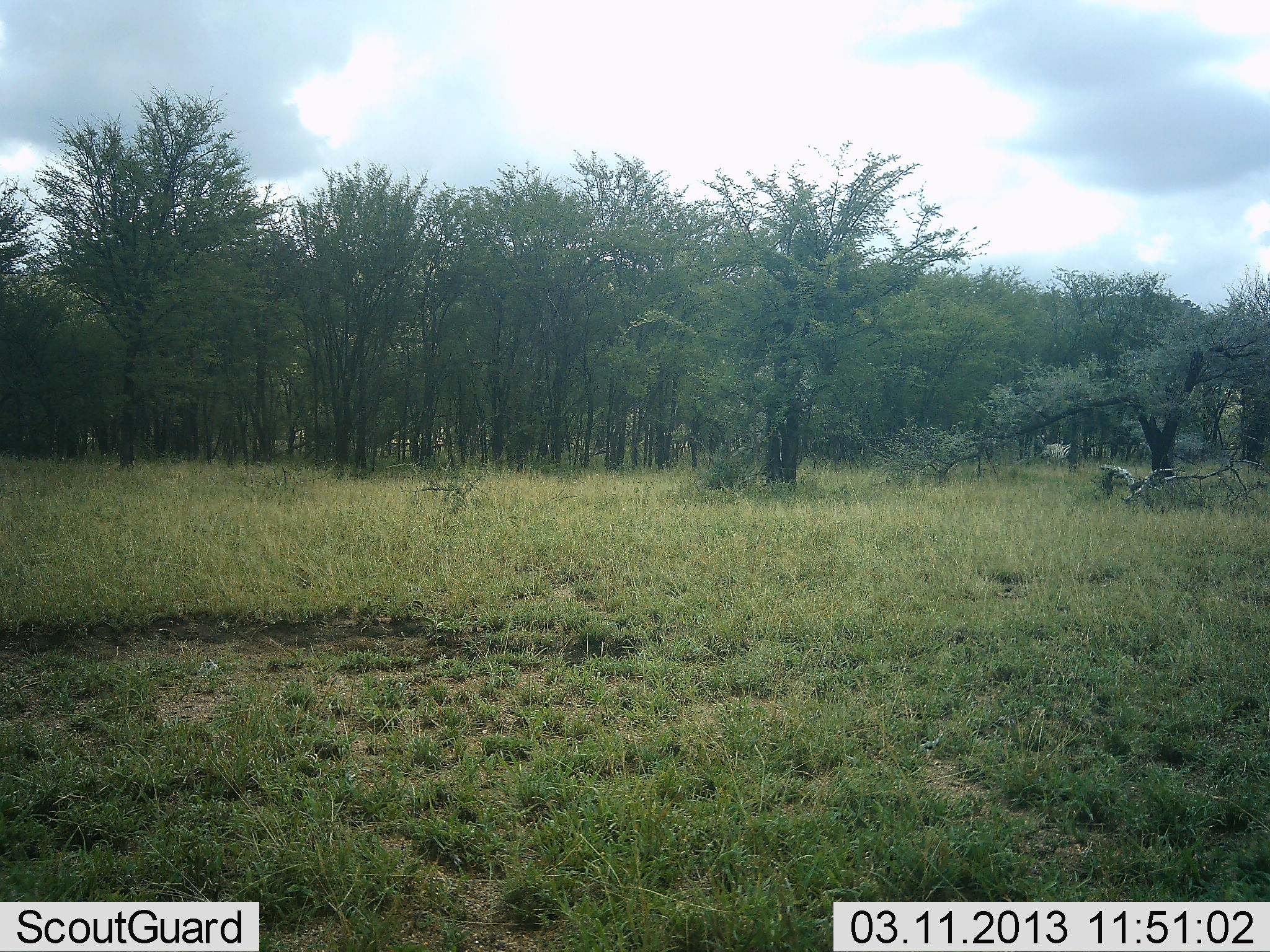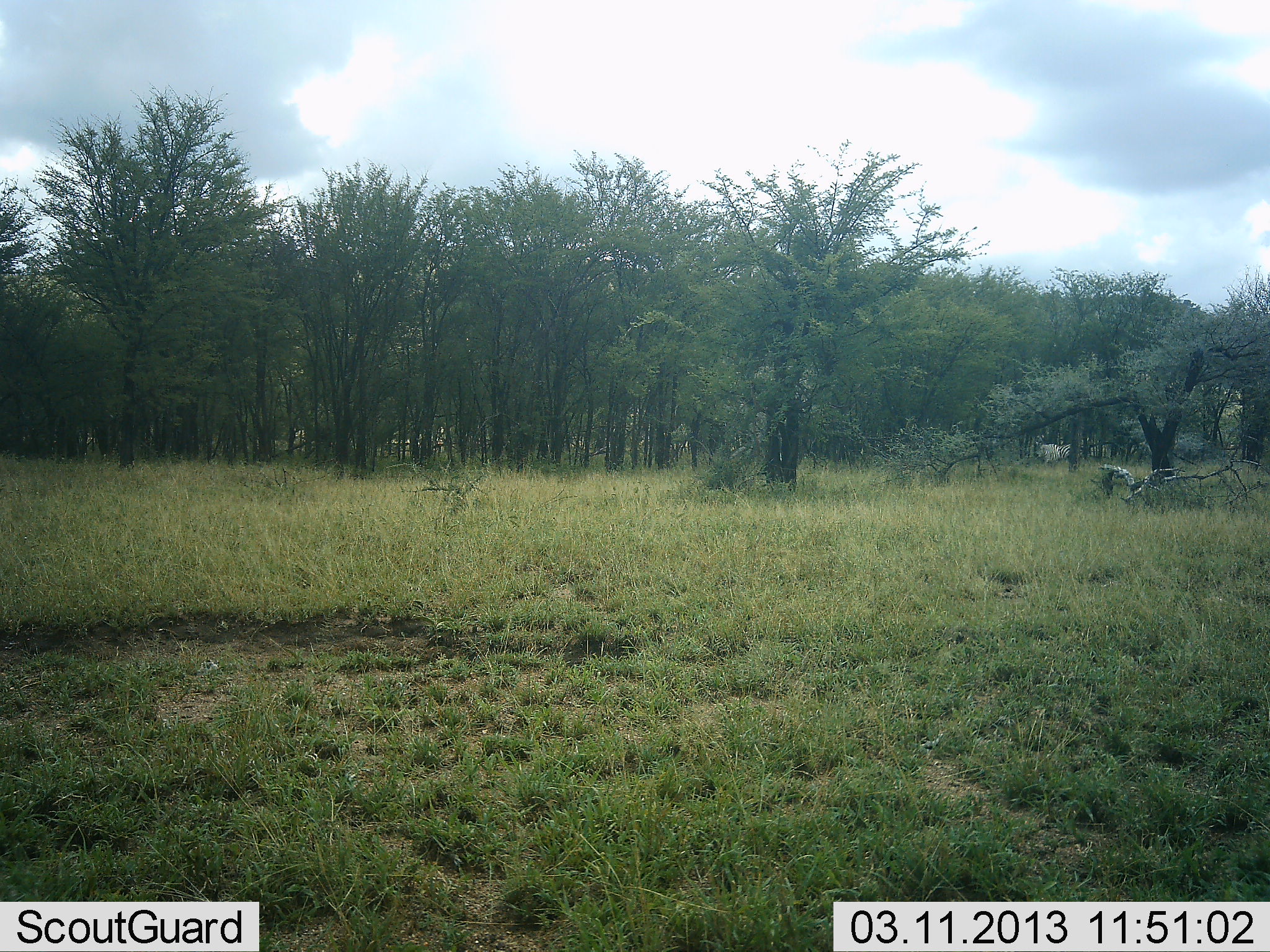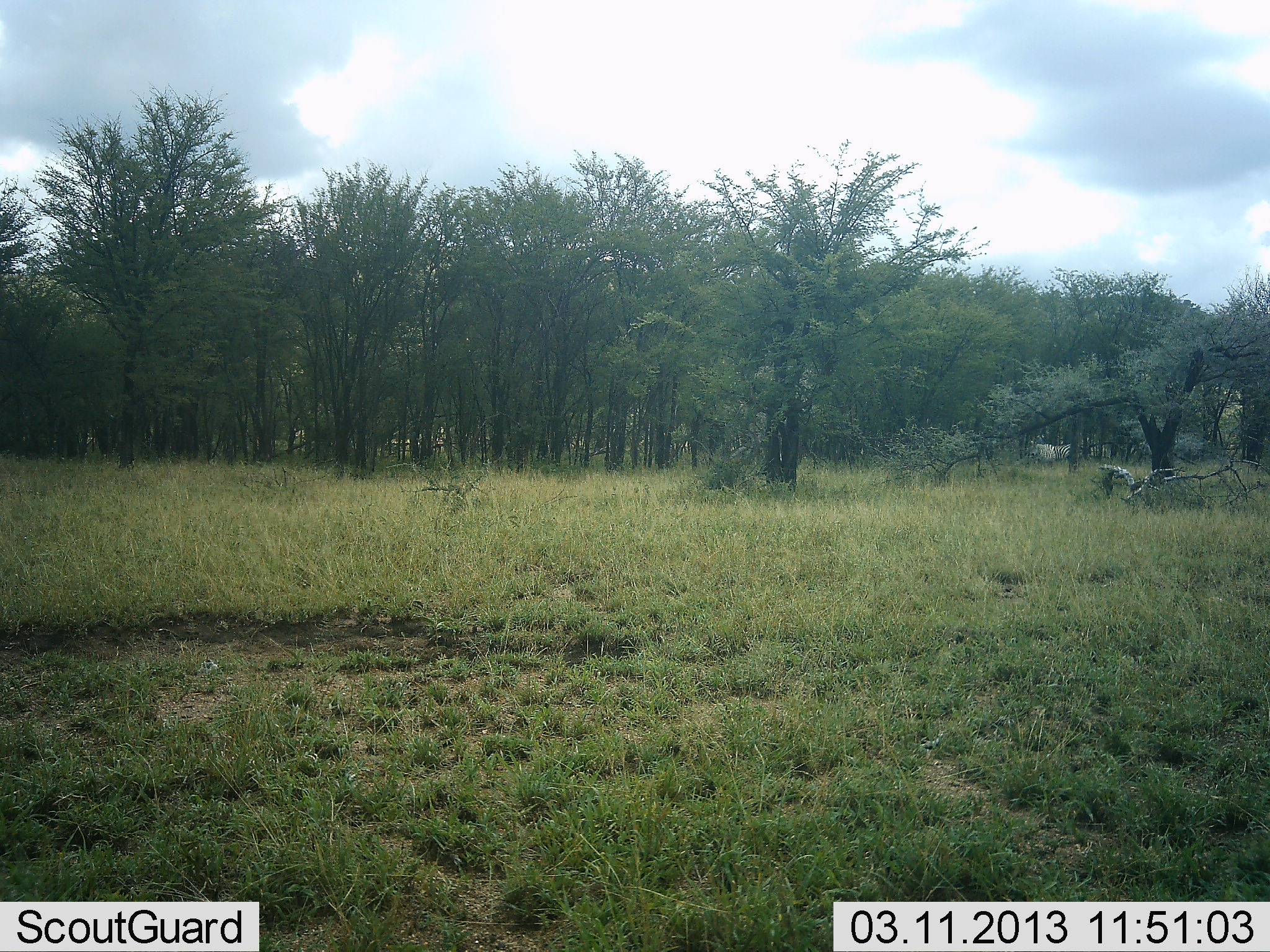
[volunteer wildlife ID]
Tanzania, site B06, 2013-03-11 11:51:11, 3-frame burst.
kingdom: Animalia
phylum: Chordata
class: Mammalia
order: Perissodactyla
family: Equidae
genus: Equus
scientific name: Equus quagga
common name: plains zebra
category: zebra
Zebra (plains zebra) (Equus quagga), count 1. Behavior (volunteer vote fractions): standing 43%, resting 0%, moving 71%, interacting 0%. Young present (vote fraction): 0%. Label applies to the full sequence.